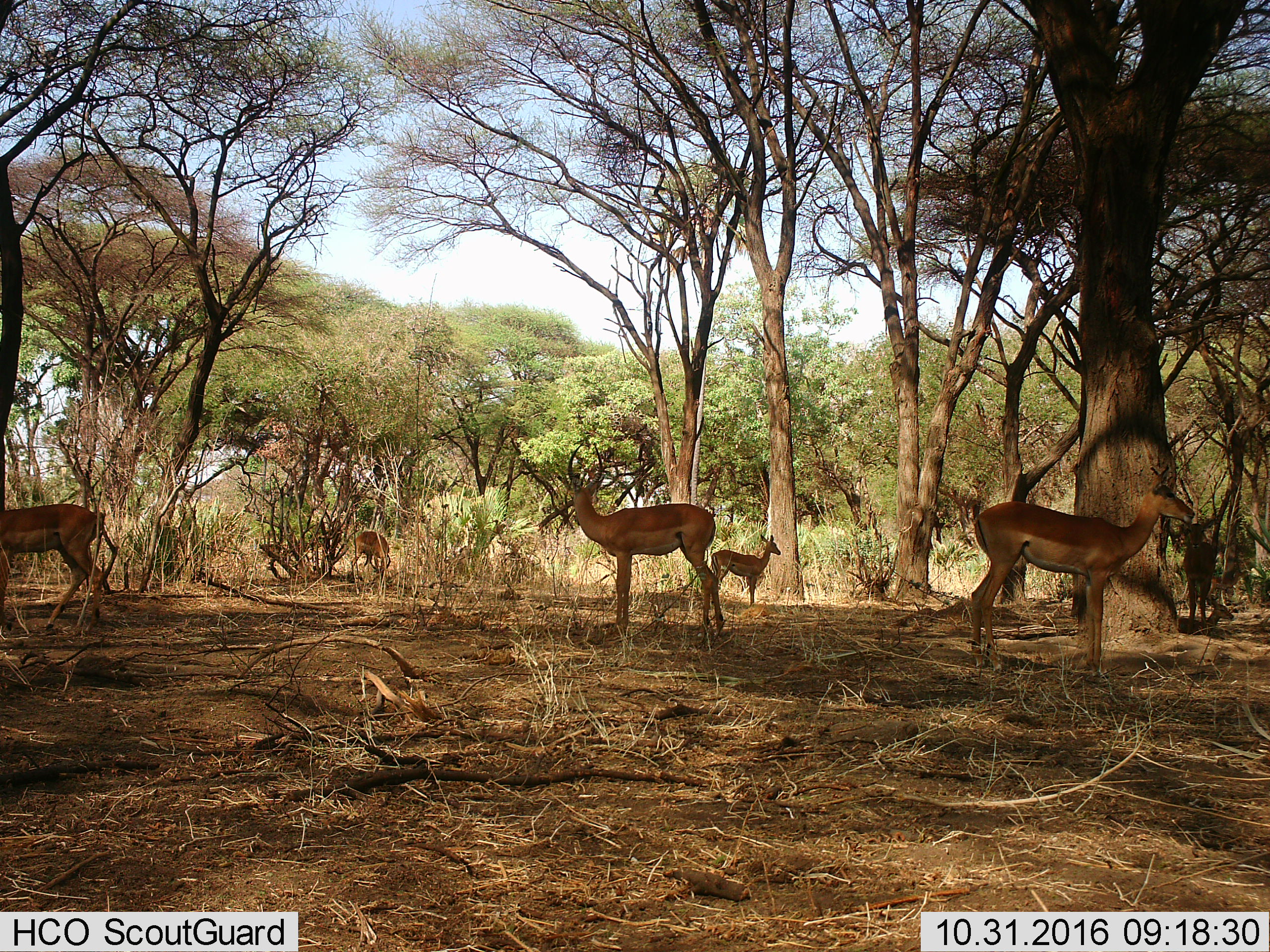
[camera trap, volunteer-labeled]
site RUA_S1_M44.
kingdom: Animalia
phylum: Chordata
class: Mammalia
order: Artiodactyla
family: Bovidae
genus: Aepyceros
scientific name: Aepyceros melampus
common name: impala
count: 7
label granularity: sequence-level